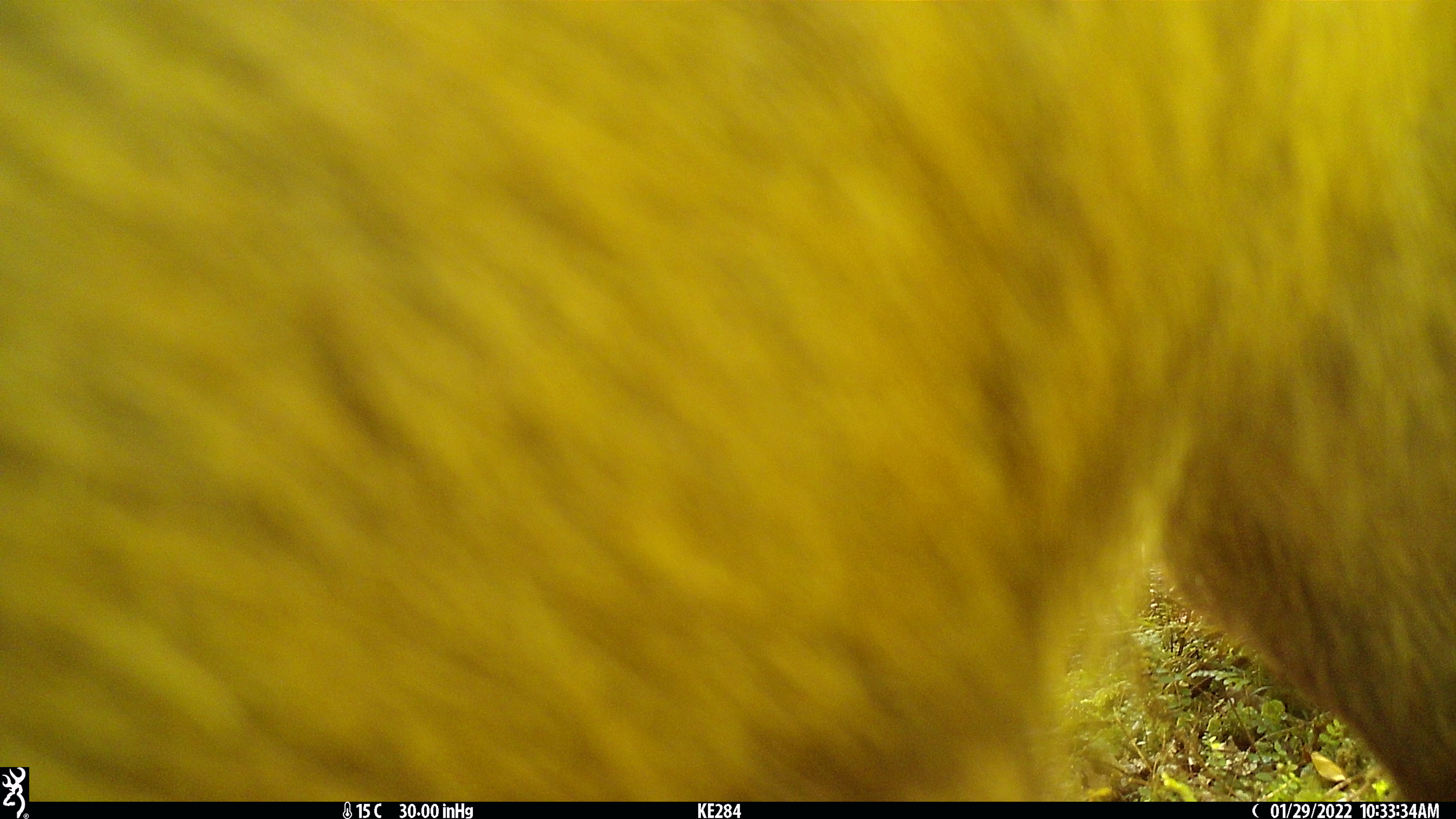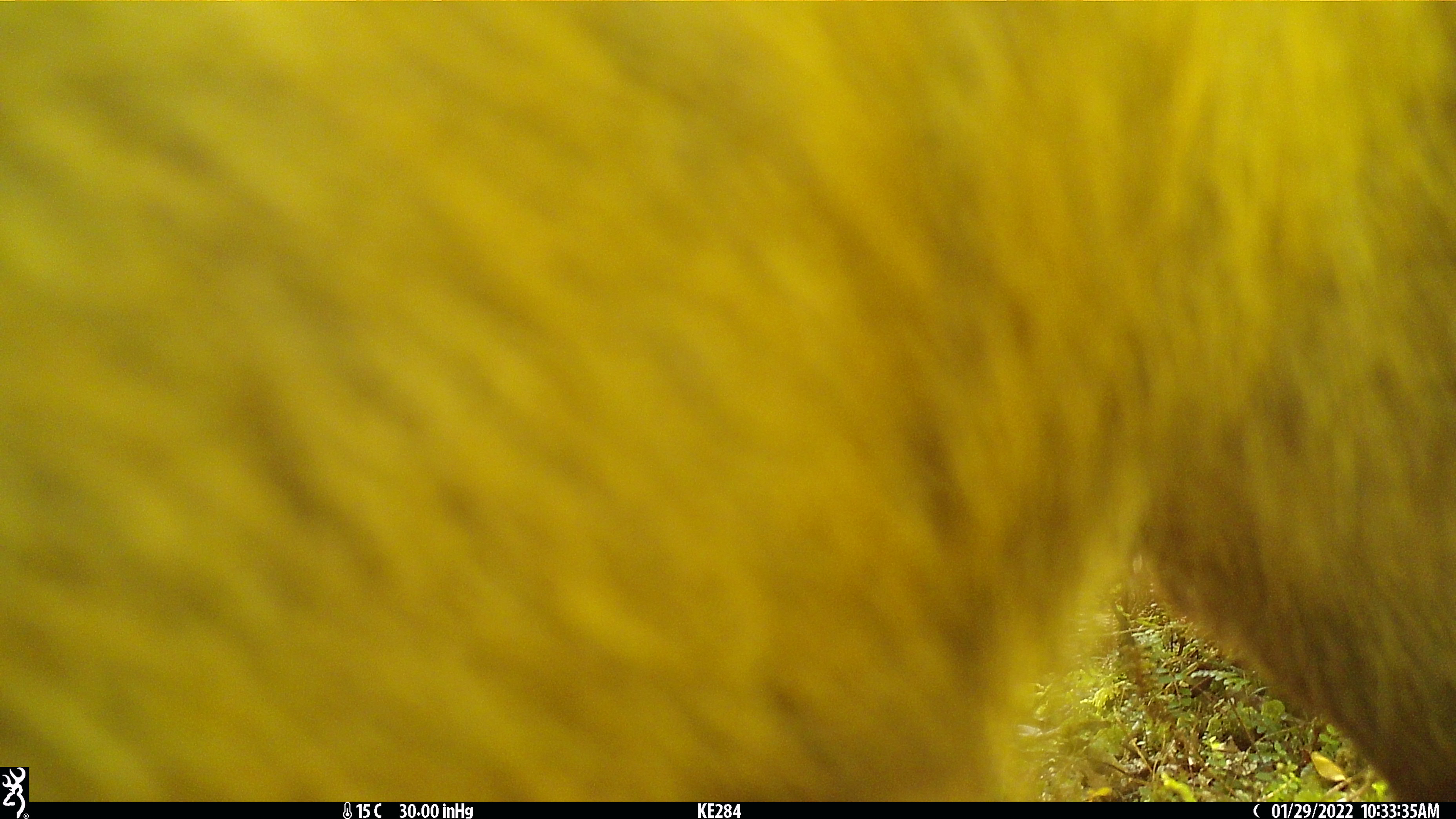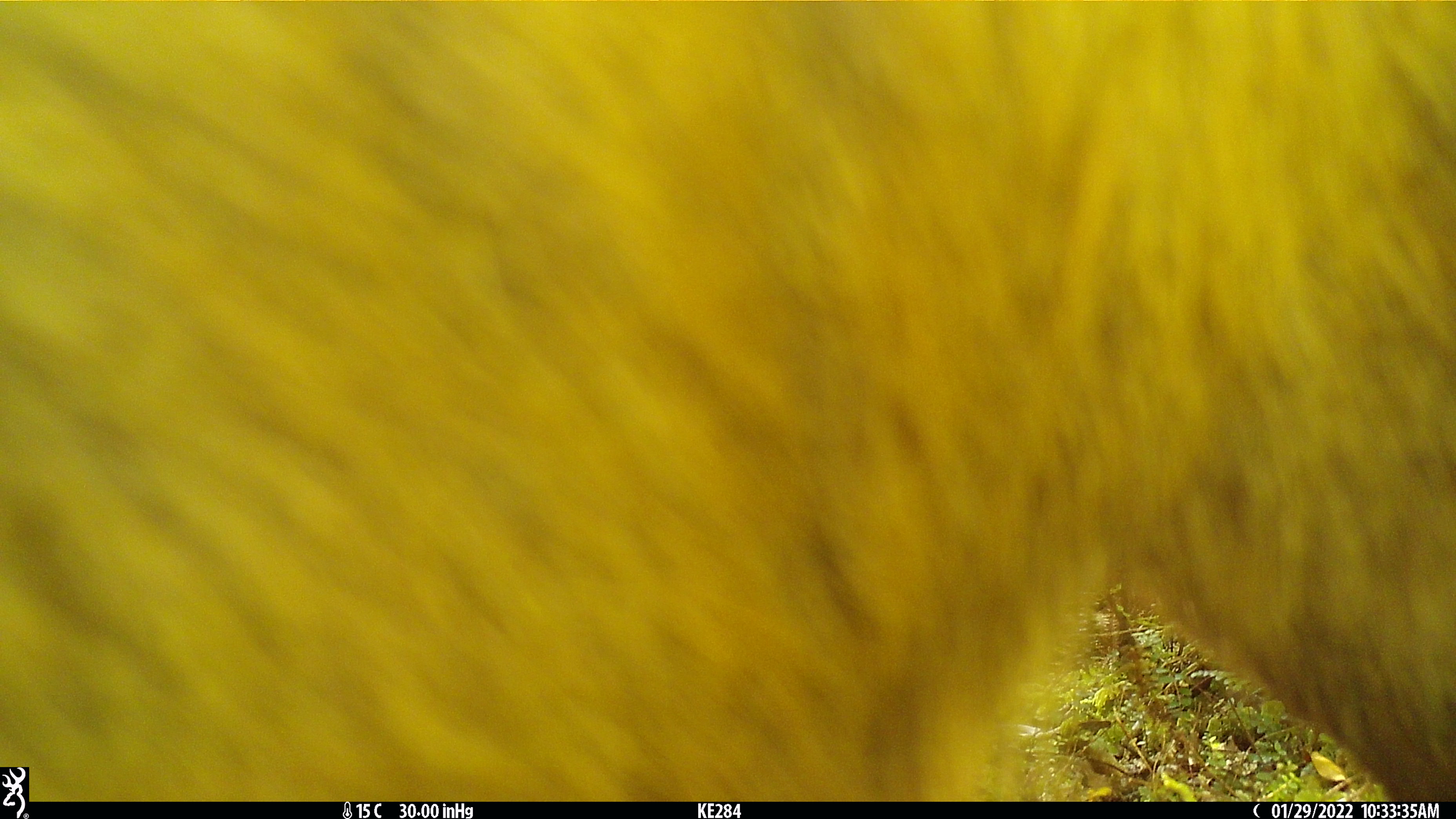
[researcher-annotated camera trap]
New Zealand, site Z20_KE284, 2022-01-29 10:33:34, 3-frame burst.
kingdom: Animalia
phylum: Chordata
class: Mammalia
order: Artiodactyla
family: Bovidae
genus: Rupicapra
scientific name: Rupicapra rupicapra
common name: alpine chamois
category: chamois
Chamois (alpine chamois) (Rupicapra rupicapra).